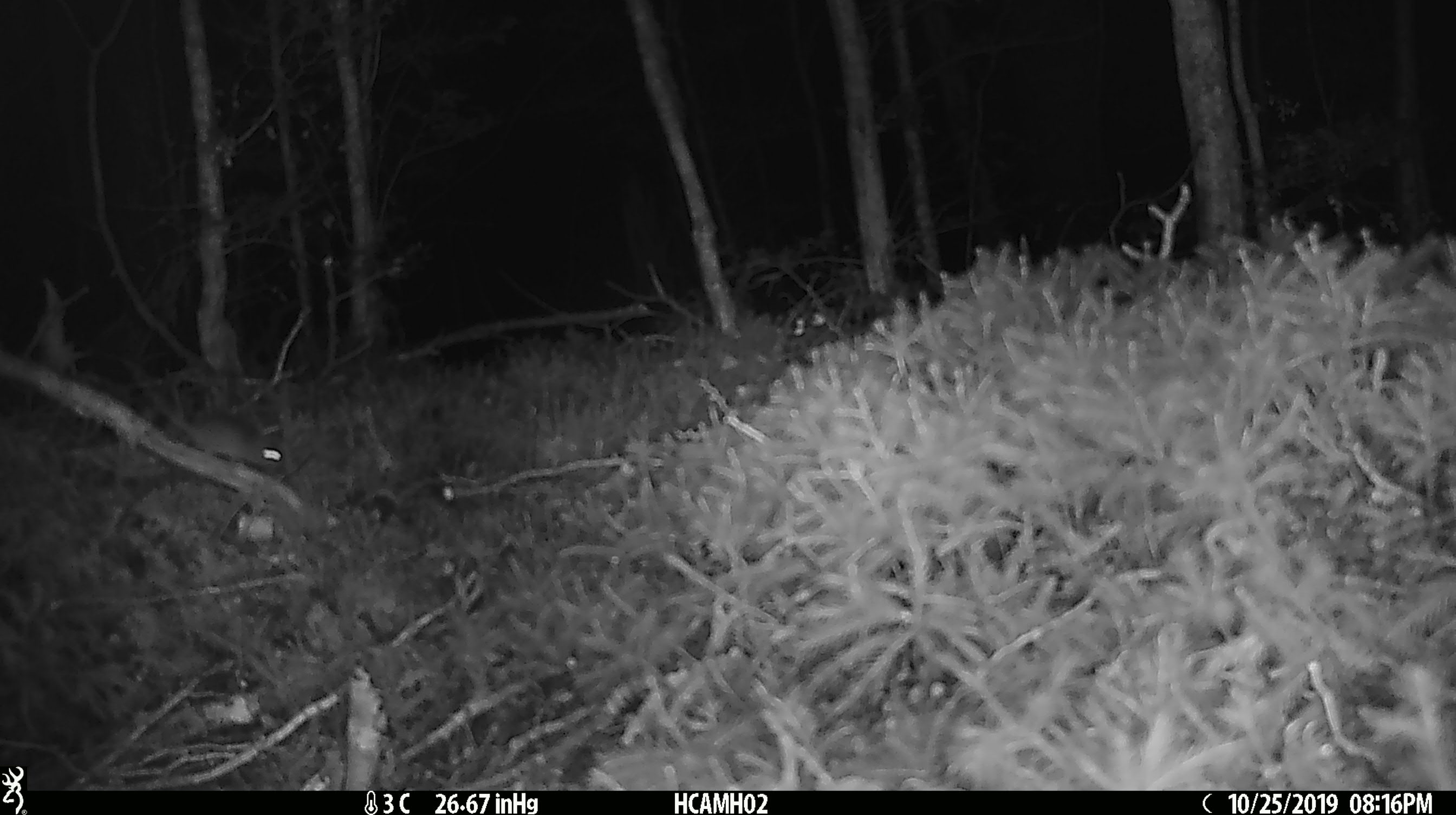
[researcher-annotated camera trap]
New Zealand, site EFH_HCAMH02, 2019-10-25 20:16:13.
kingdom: Animalia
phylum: Chordata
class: Mammalia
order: Rodentia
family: Muridae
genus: Mus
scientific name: Mus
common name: mouse